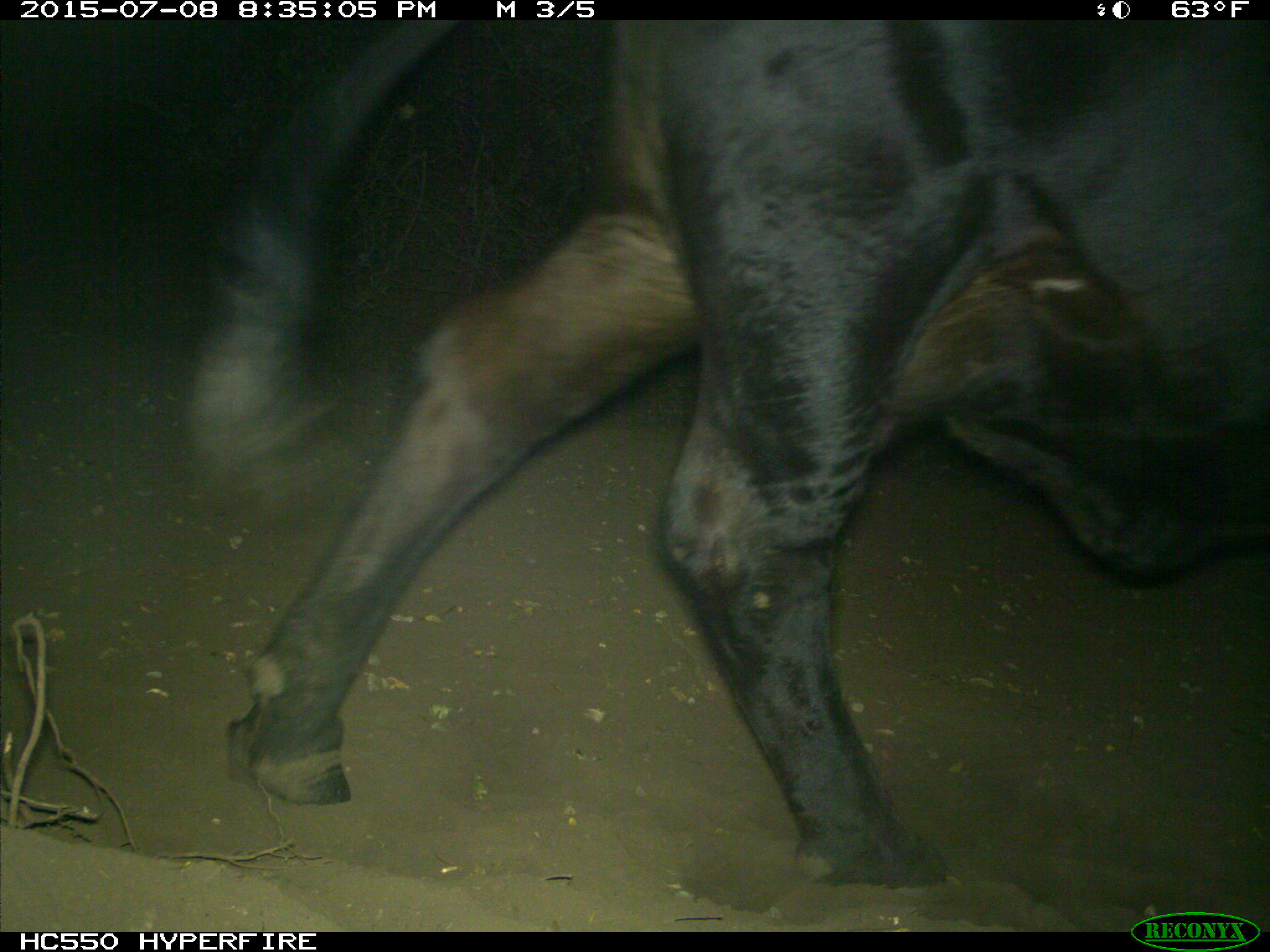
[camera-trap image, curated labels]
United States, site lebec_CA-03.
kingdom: Animalia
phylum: Chordata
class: Mammalia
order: Artiodactyla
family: Bovidae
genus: Bos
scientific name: Bos taurus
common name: domestic cow